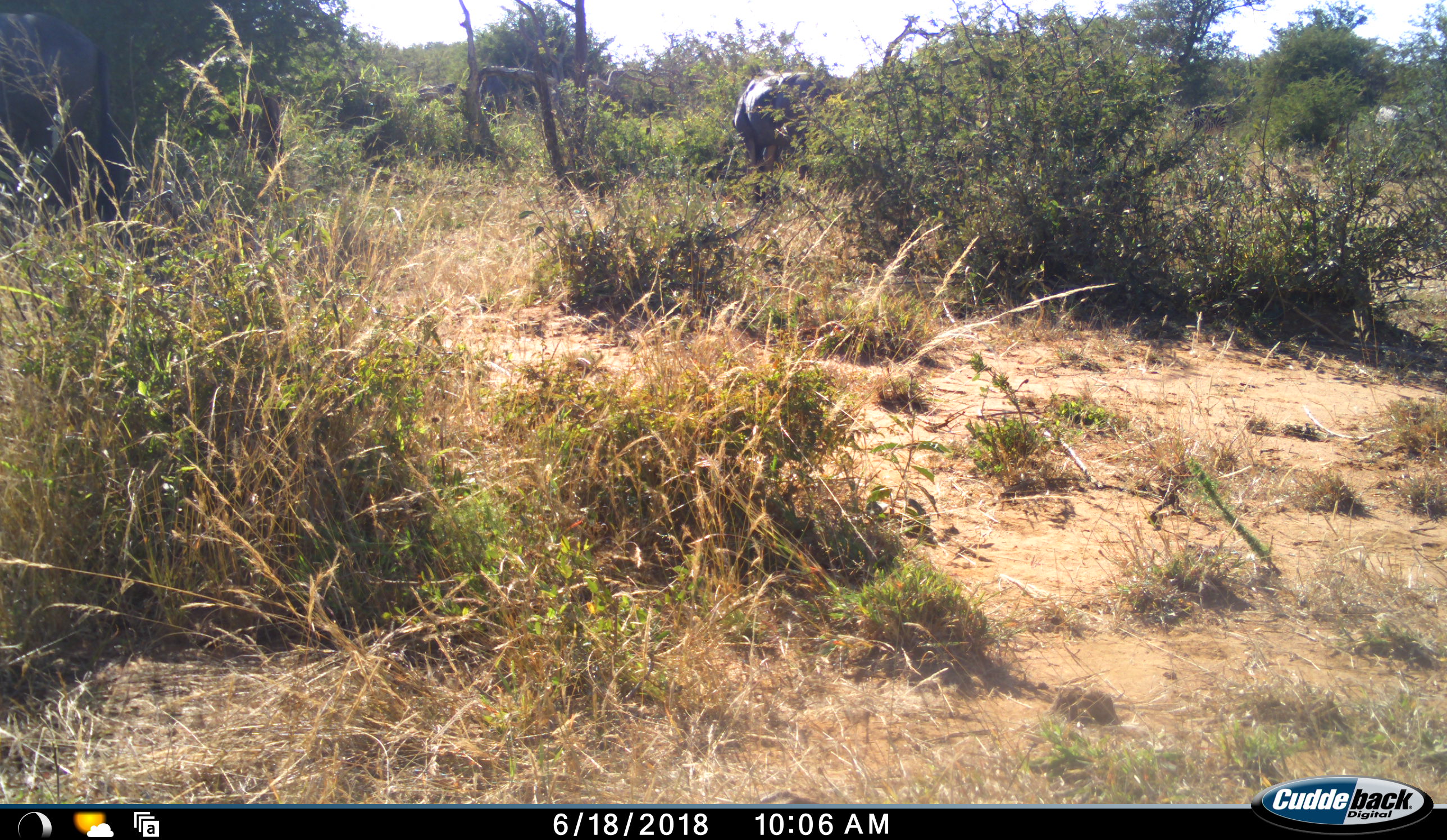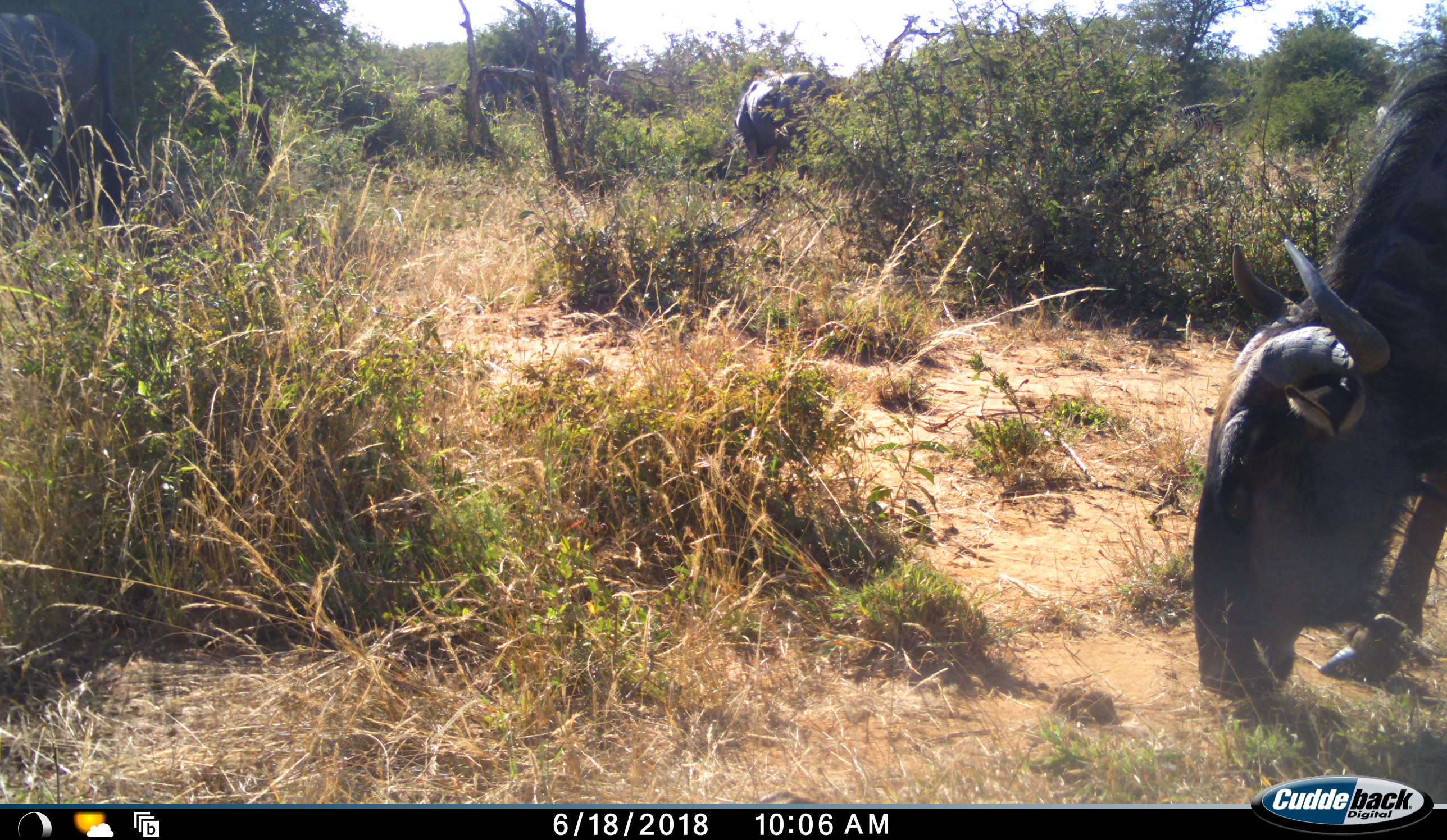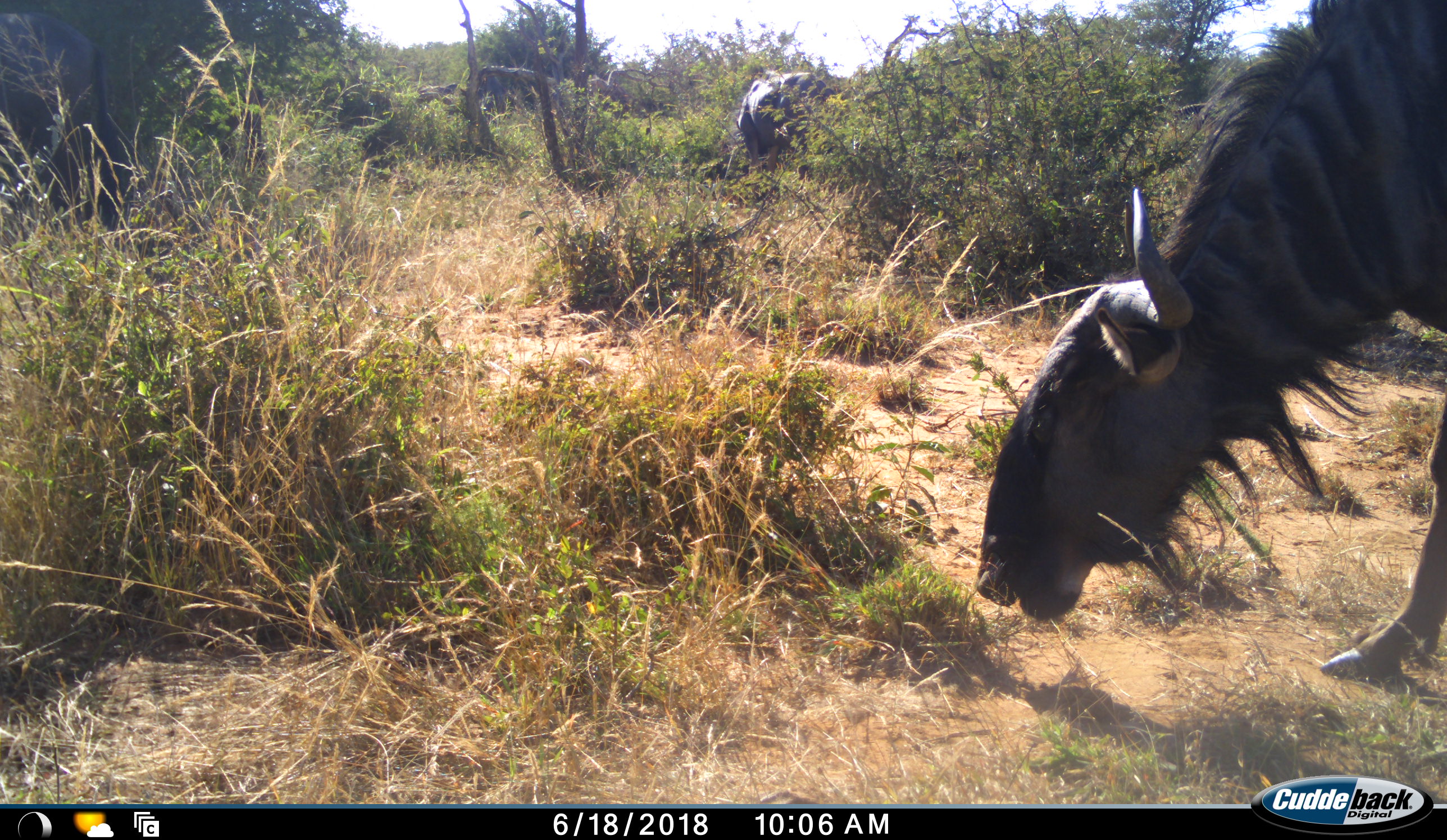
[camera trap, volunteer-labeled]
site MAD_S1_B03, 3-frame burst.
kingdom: Animalia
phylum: Chordata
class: Mammalia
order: Artiodactyla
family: Bovidae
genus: Connochaetes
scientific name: Connochaetes taurinus taurinus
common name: blue wildebeest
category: wildebeestblue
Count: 2.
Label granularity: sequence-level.